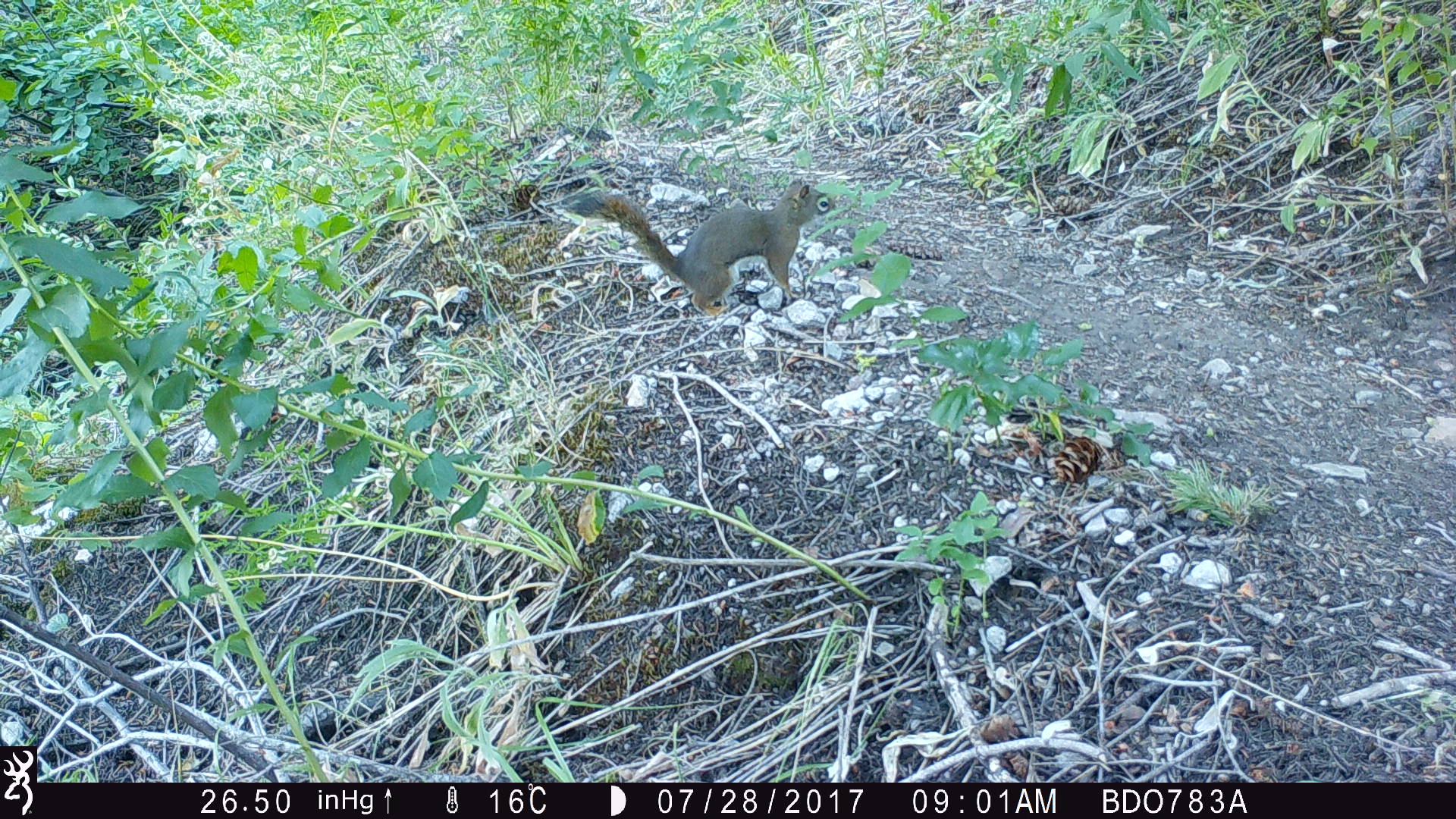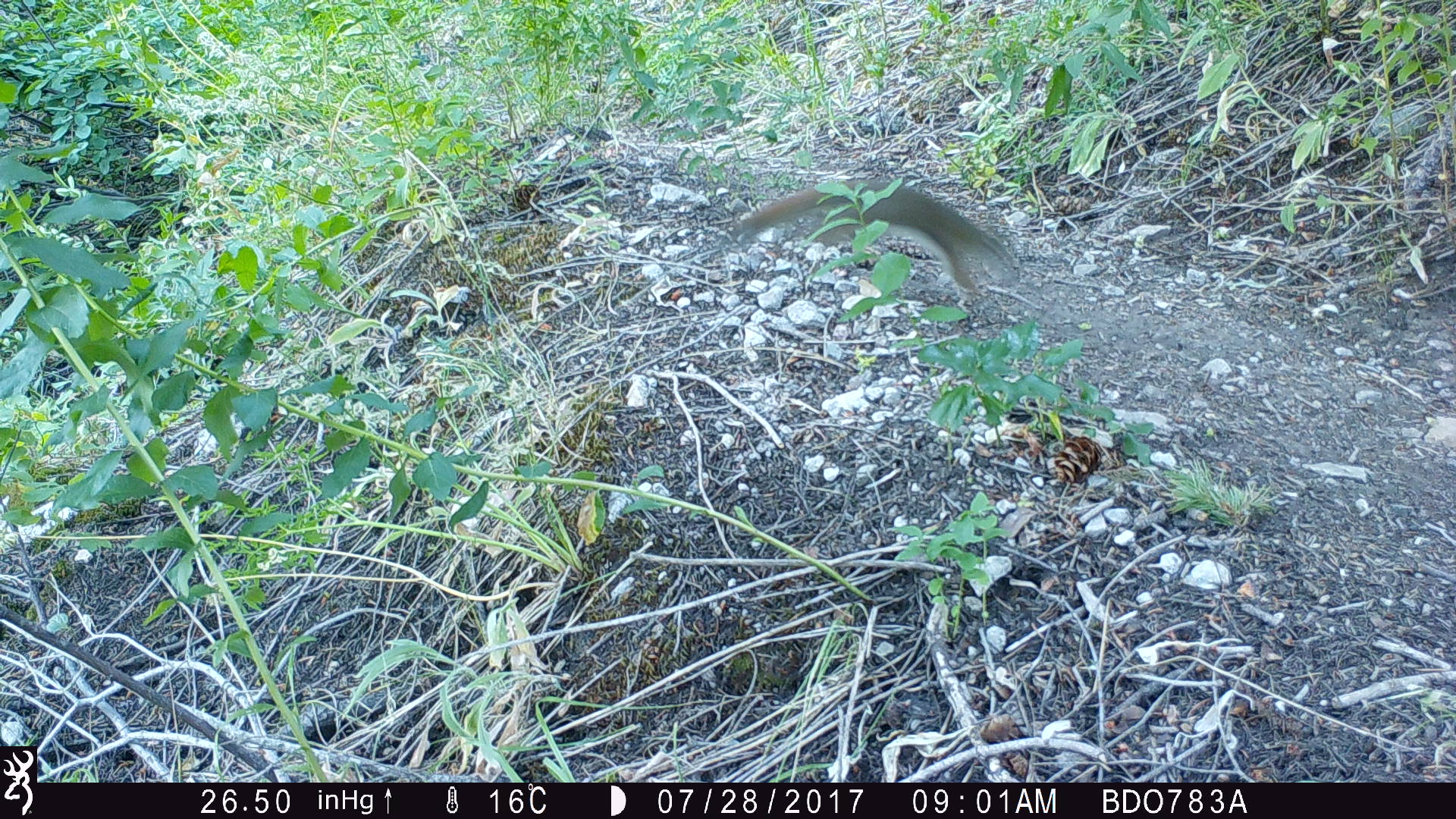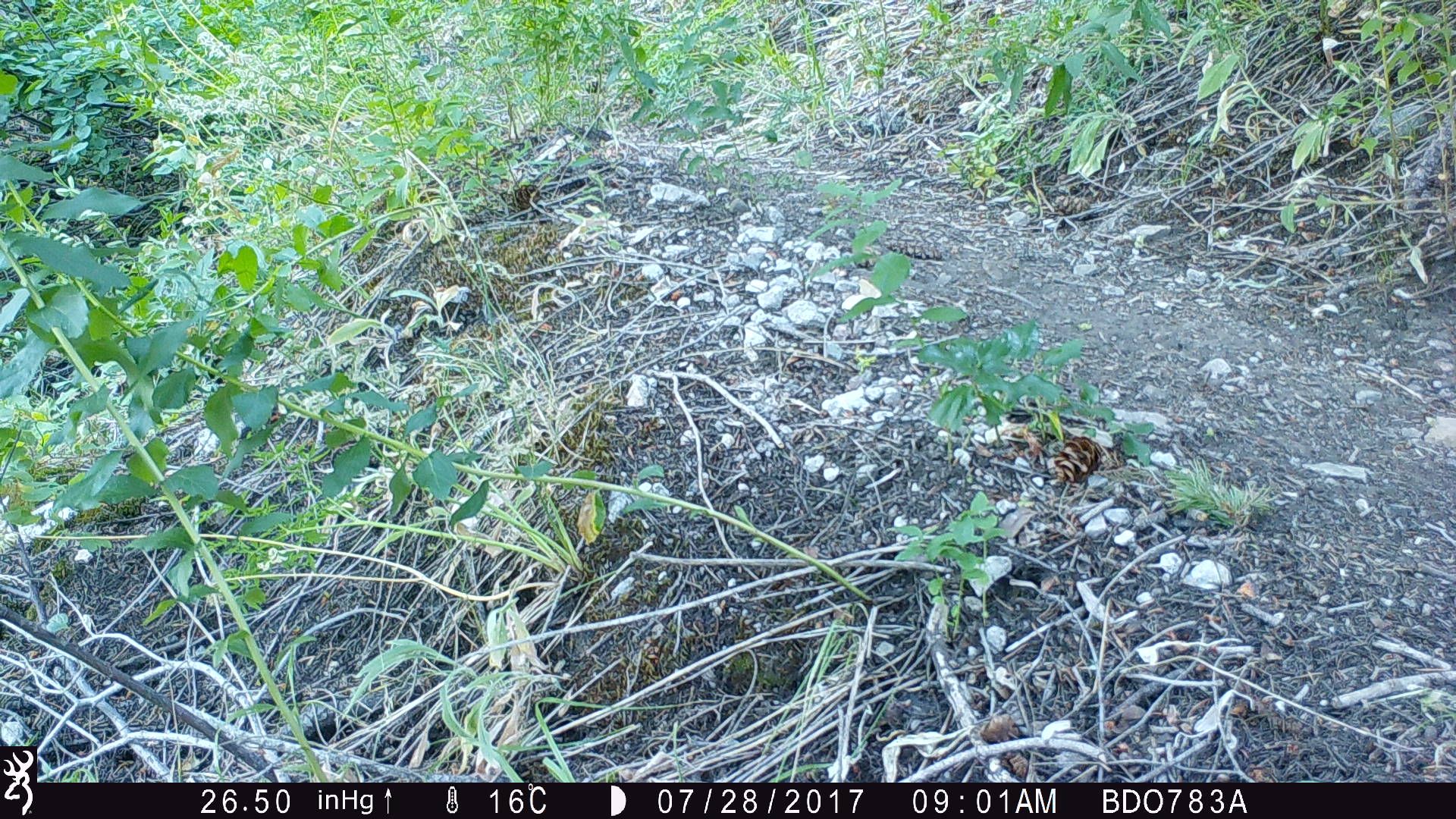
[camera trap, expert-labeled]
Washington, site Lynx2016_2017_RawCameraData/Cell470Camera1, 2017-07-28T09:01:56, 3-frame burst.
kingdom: Animalia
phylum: Chordata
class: Mammalia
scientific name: Mammalia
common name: small mammal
Small mammal (Mammalia). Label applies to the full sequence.